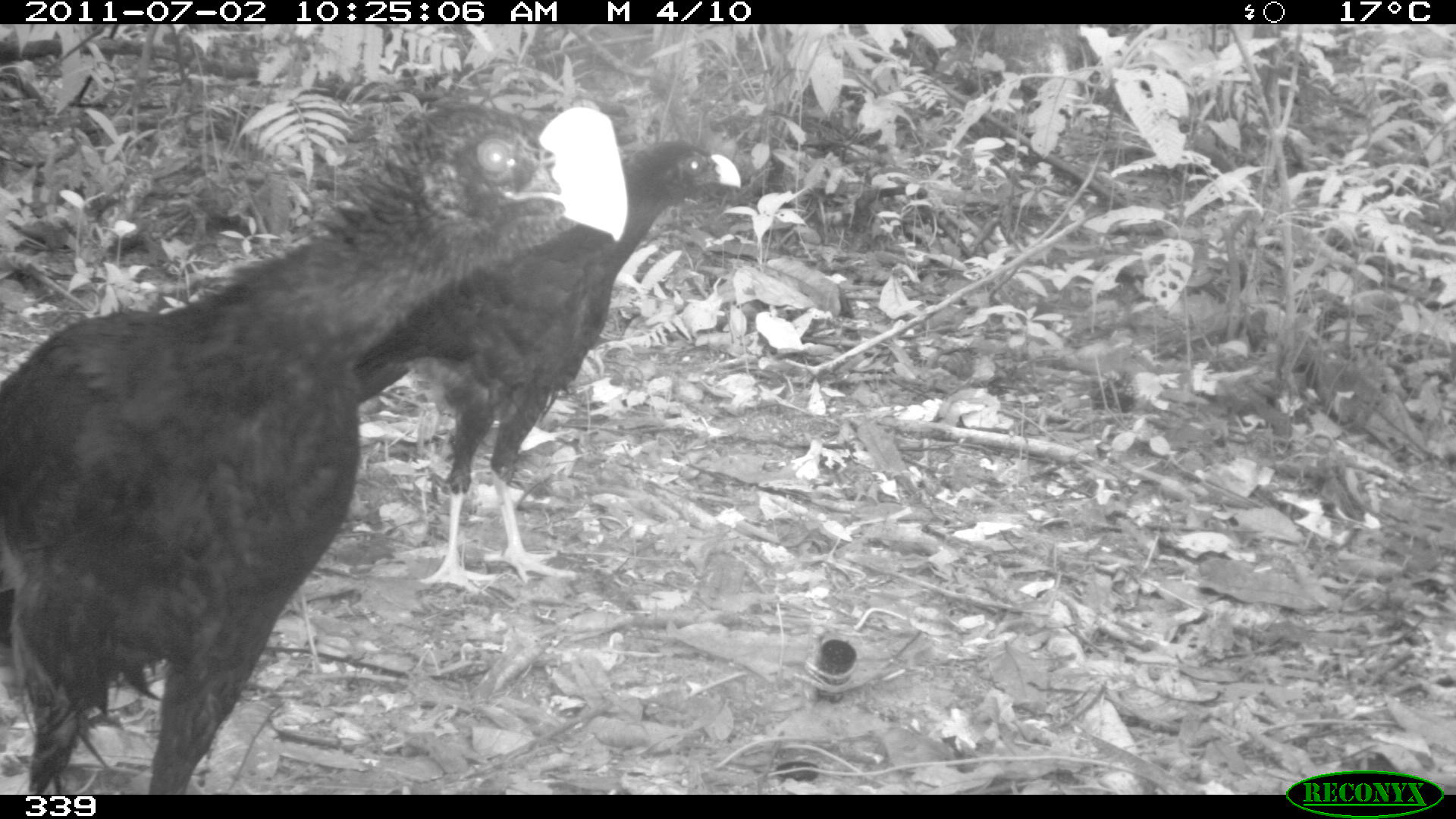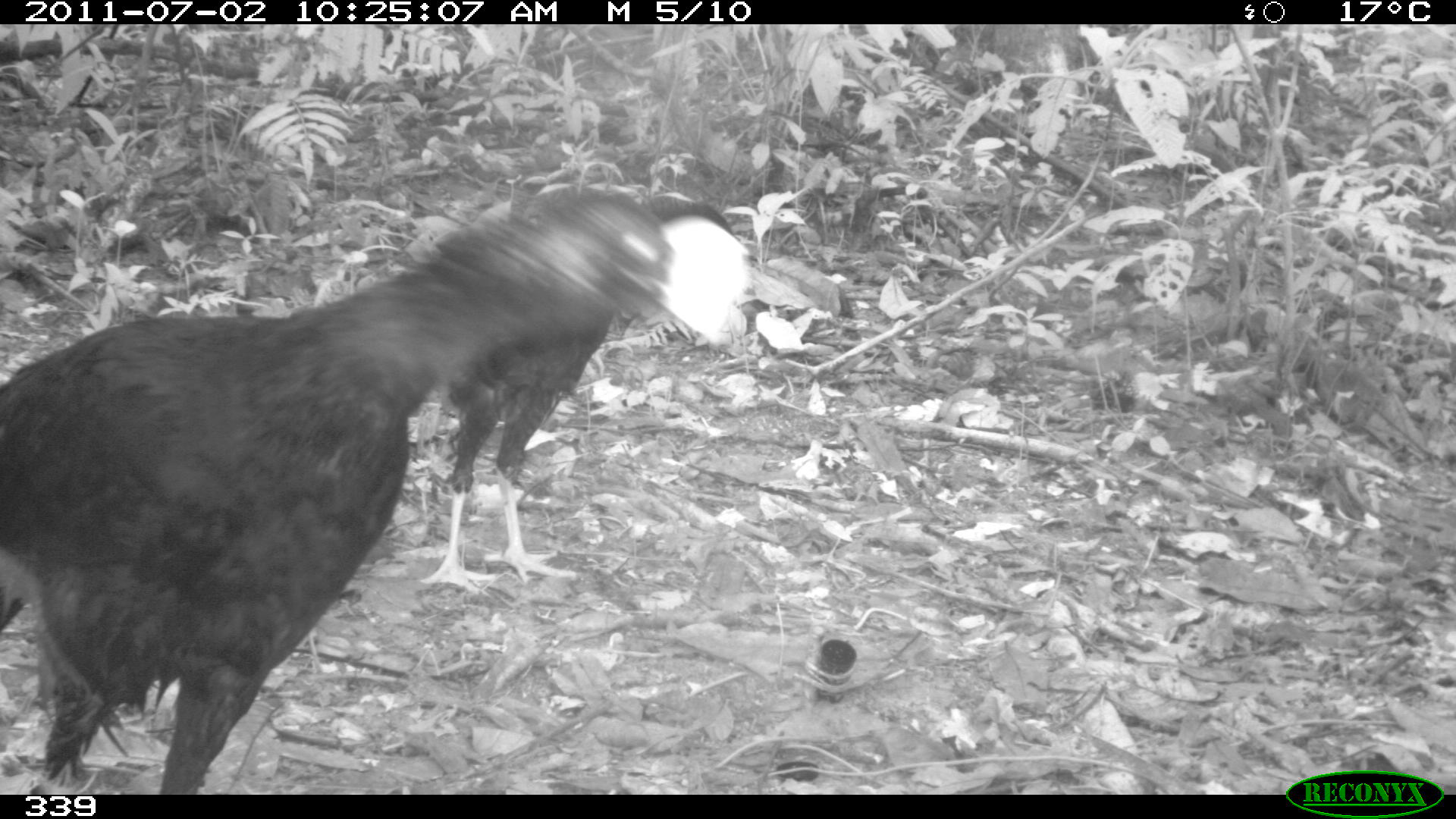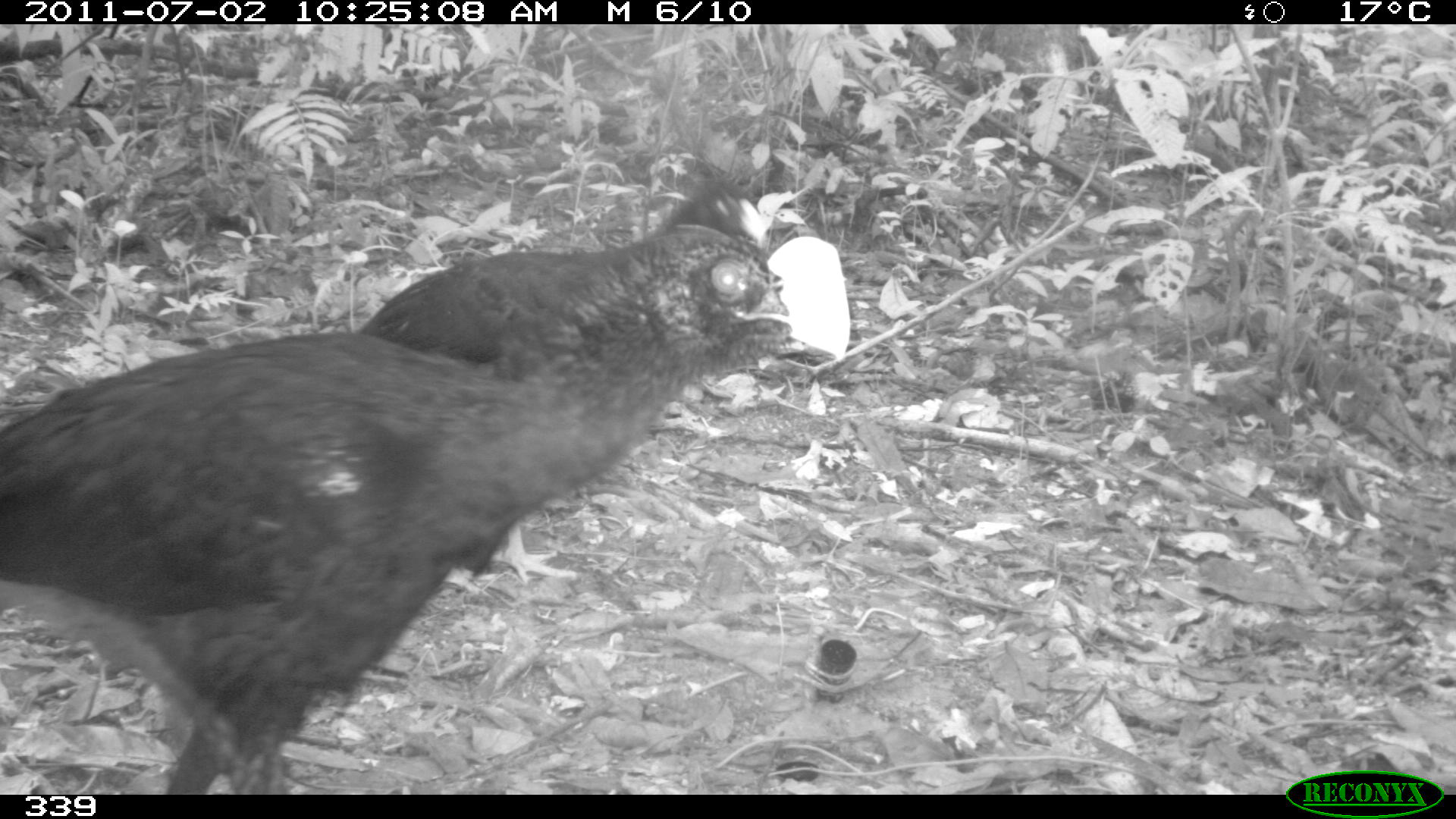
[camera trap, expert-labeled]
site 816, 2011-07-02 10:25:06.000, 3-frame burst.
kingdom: Animalia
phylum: Chordata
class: Aves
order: Galliformes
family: Cracidae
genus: Mitu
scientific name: Mitu tuberosum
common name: razor-billed curassow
Mitu tuberosum (razor-billed curassow).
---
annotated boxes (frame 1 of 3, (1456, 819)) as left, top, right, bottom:
mitu tuberosum: 0, 100, 626, 794; 357, 137, 740, 593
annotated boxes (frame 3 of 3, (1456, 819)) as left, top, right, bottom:
mitu tuberosum: 1, 185, 851, 793; 348, 167, 770, 595